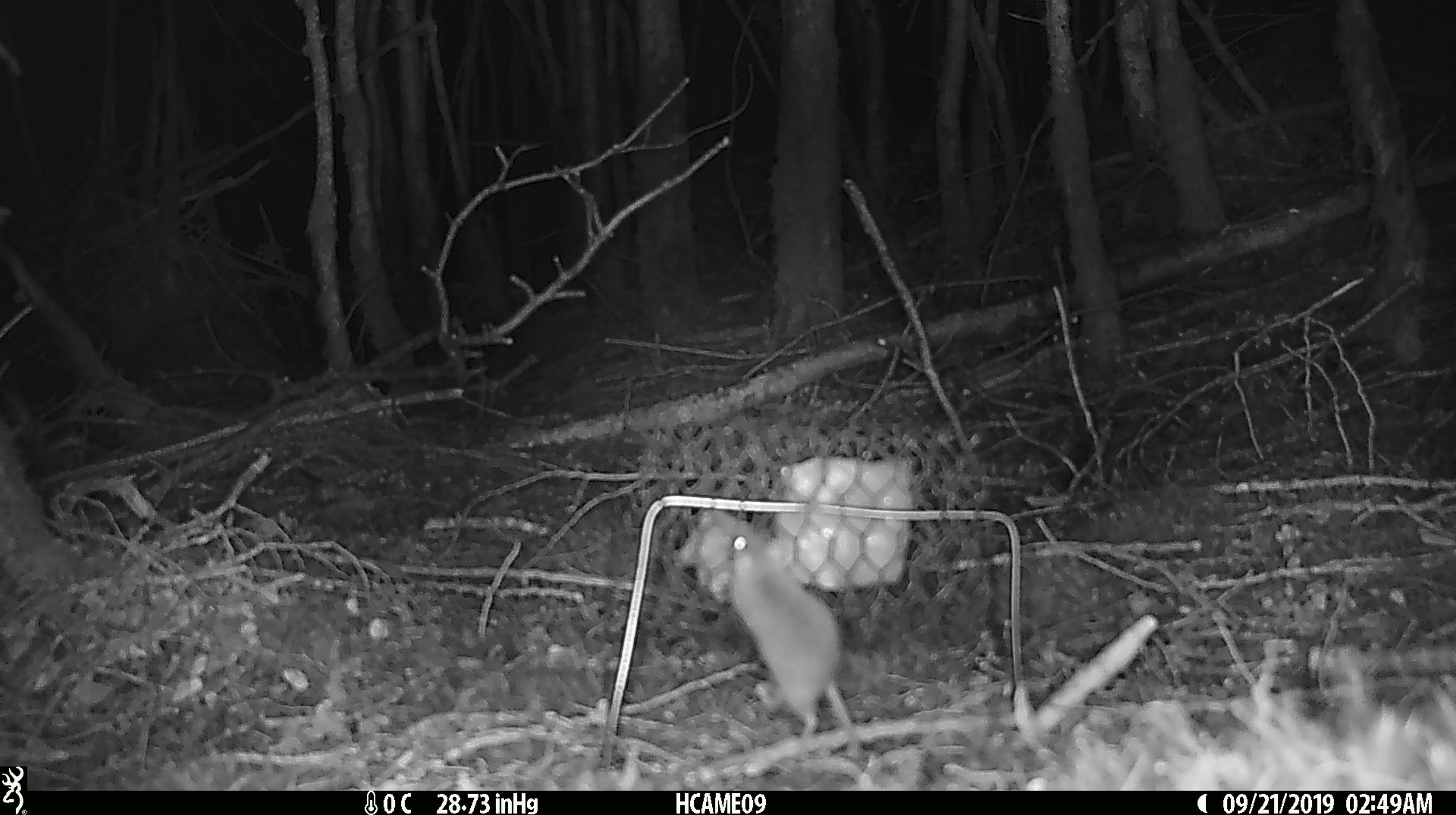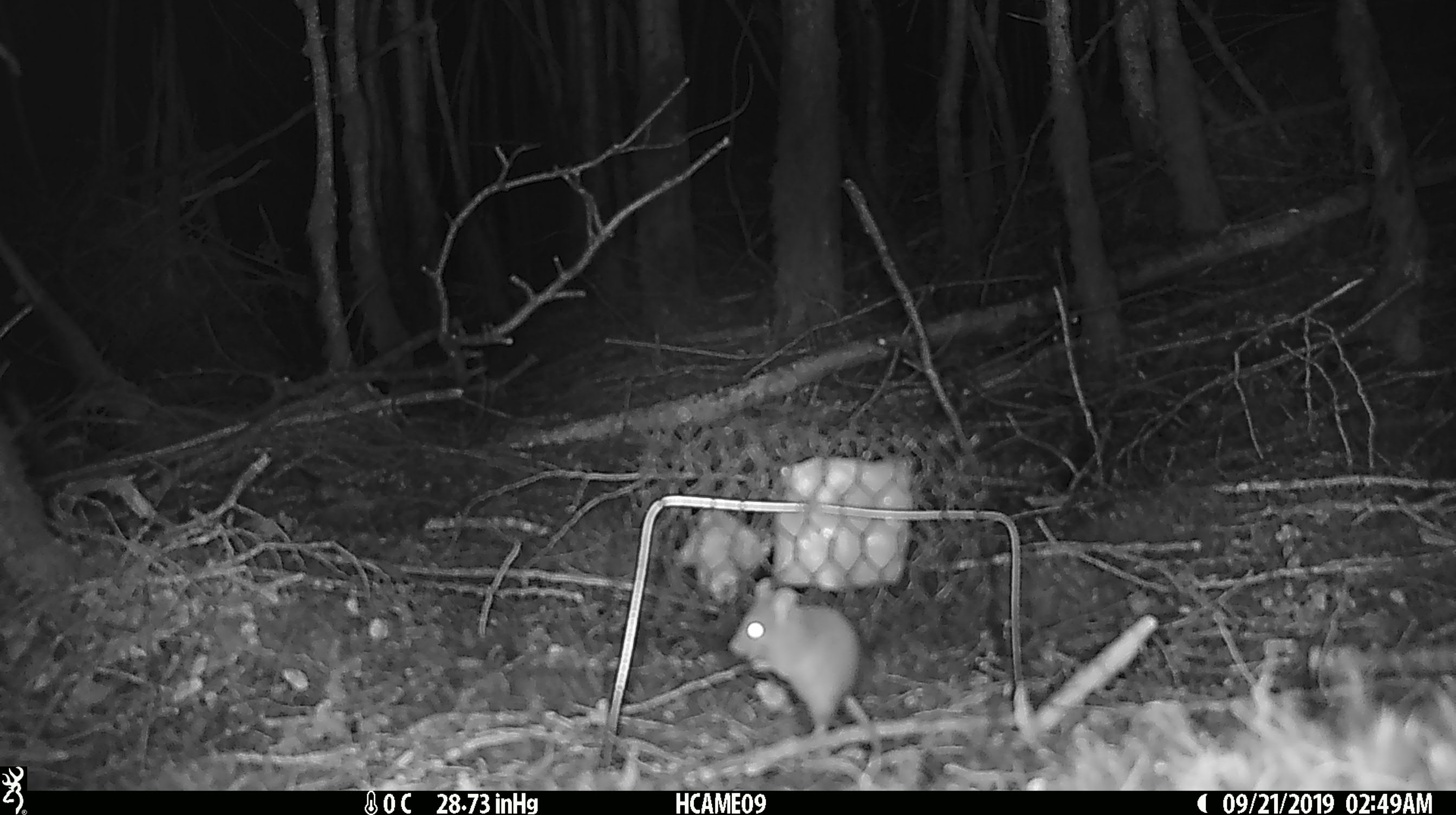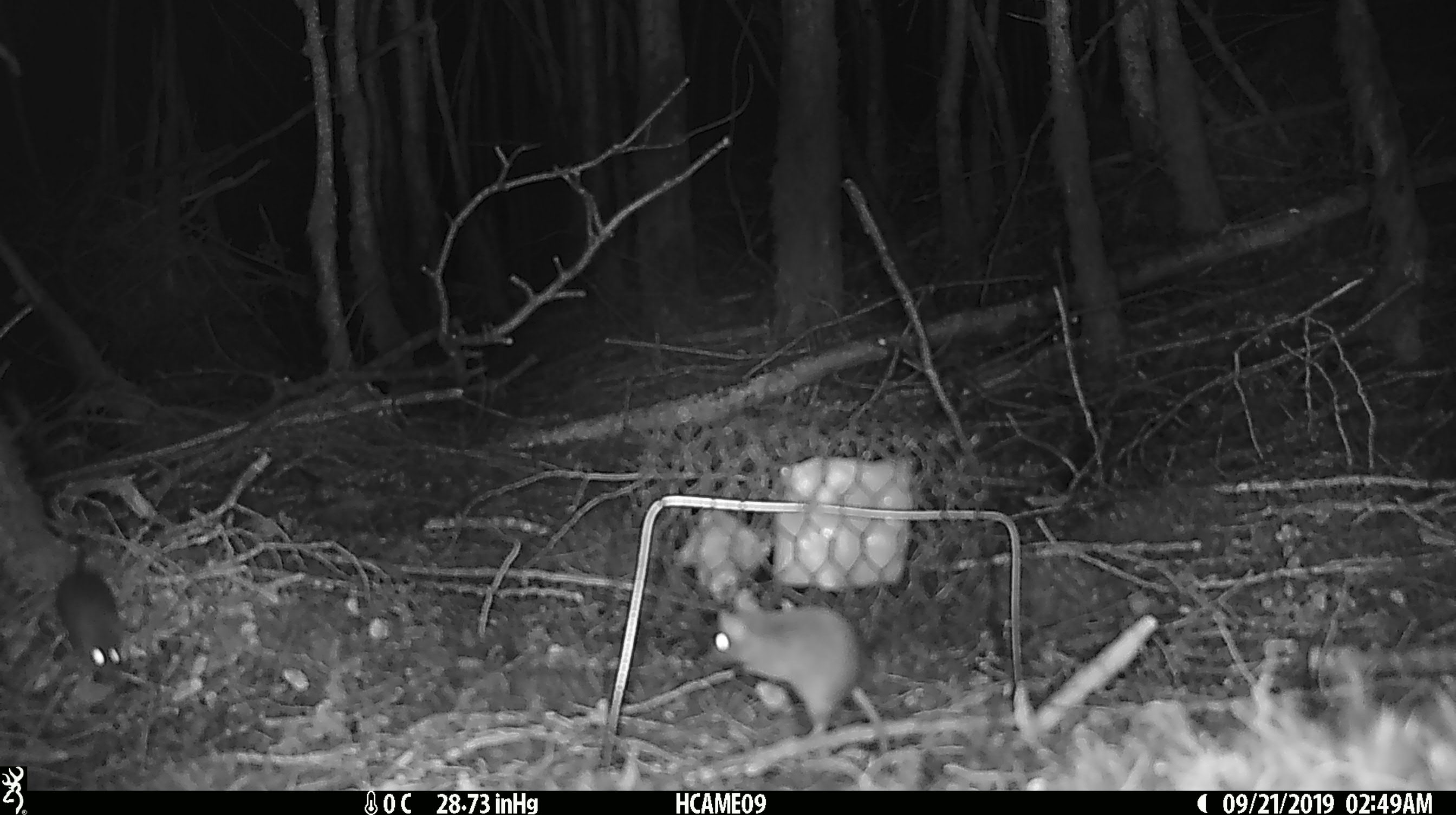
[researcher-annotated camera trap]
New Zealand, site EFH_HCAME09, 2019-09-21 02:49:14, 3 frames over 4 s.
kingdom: Animalia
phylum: Chordata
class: Mammalia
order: Rodentia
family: Muridae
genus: Mus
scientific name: Mus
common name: mouse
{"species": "mouse (Mus)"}